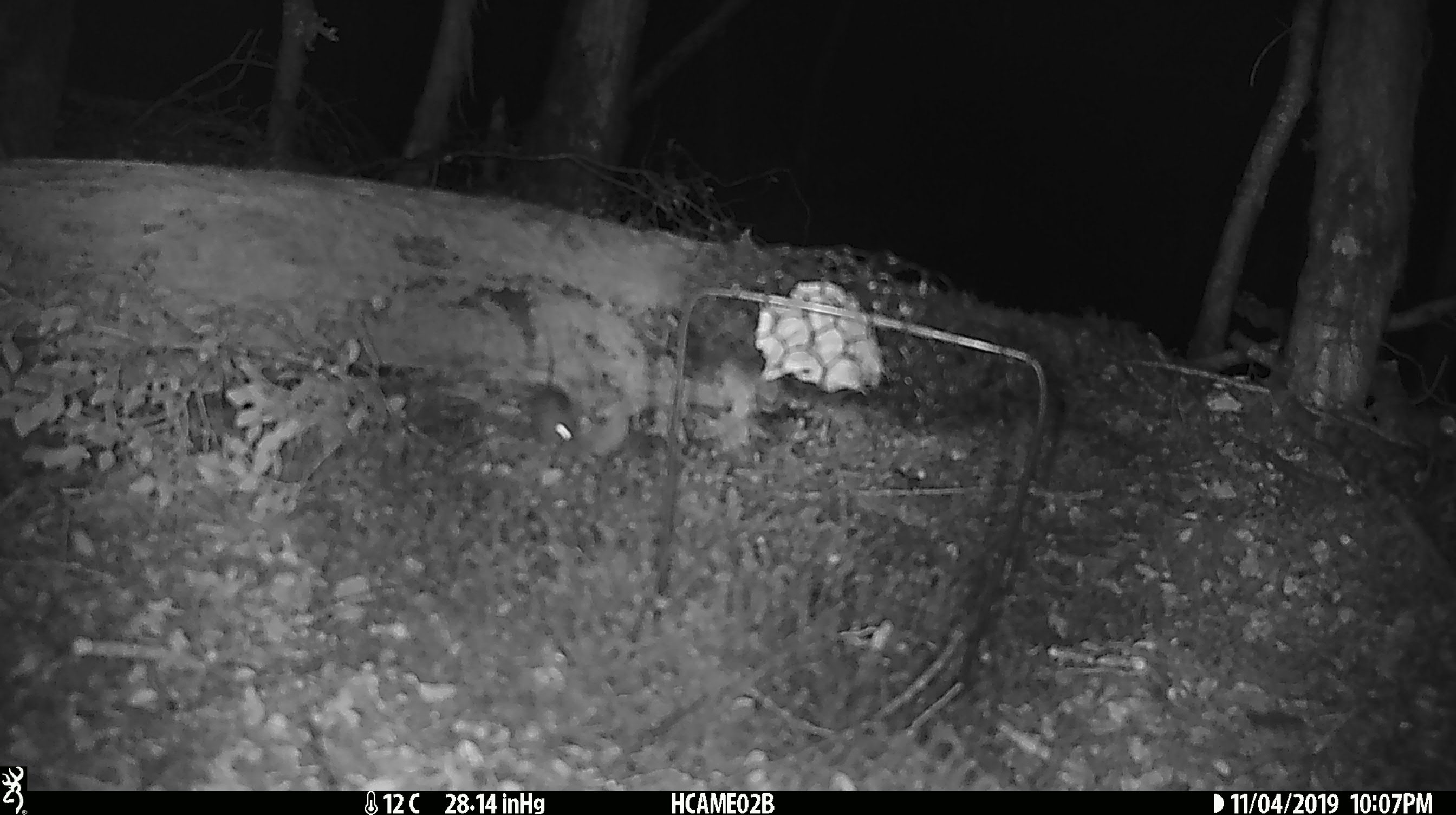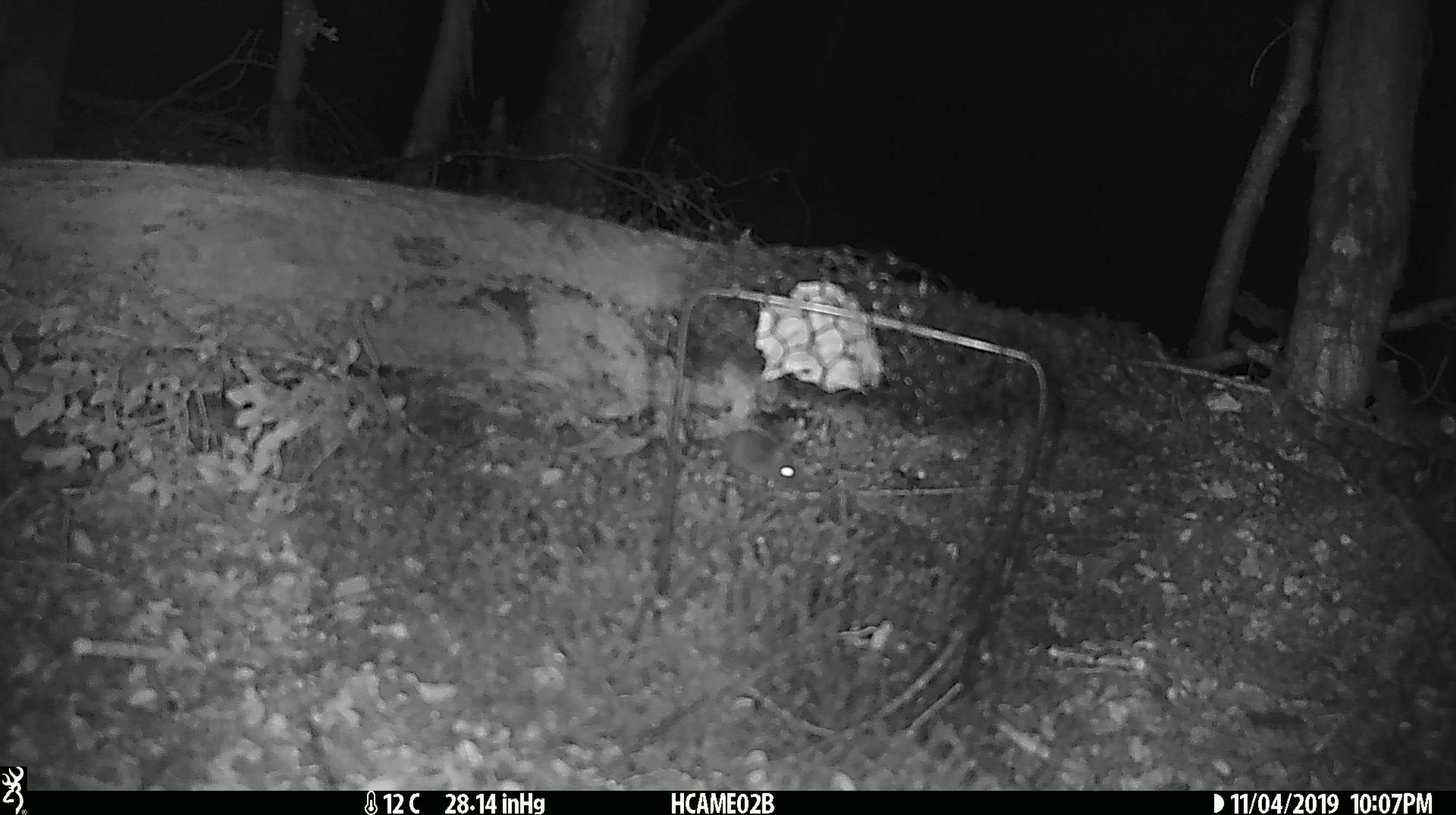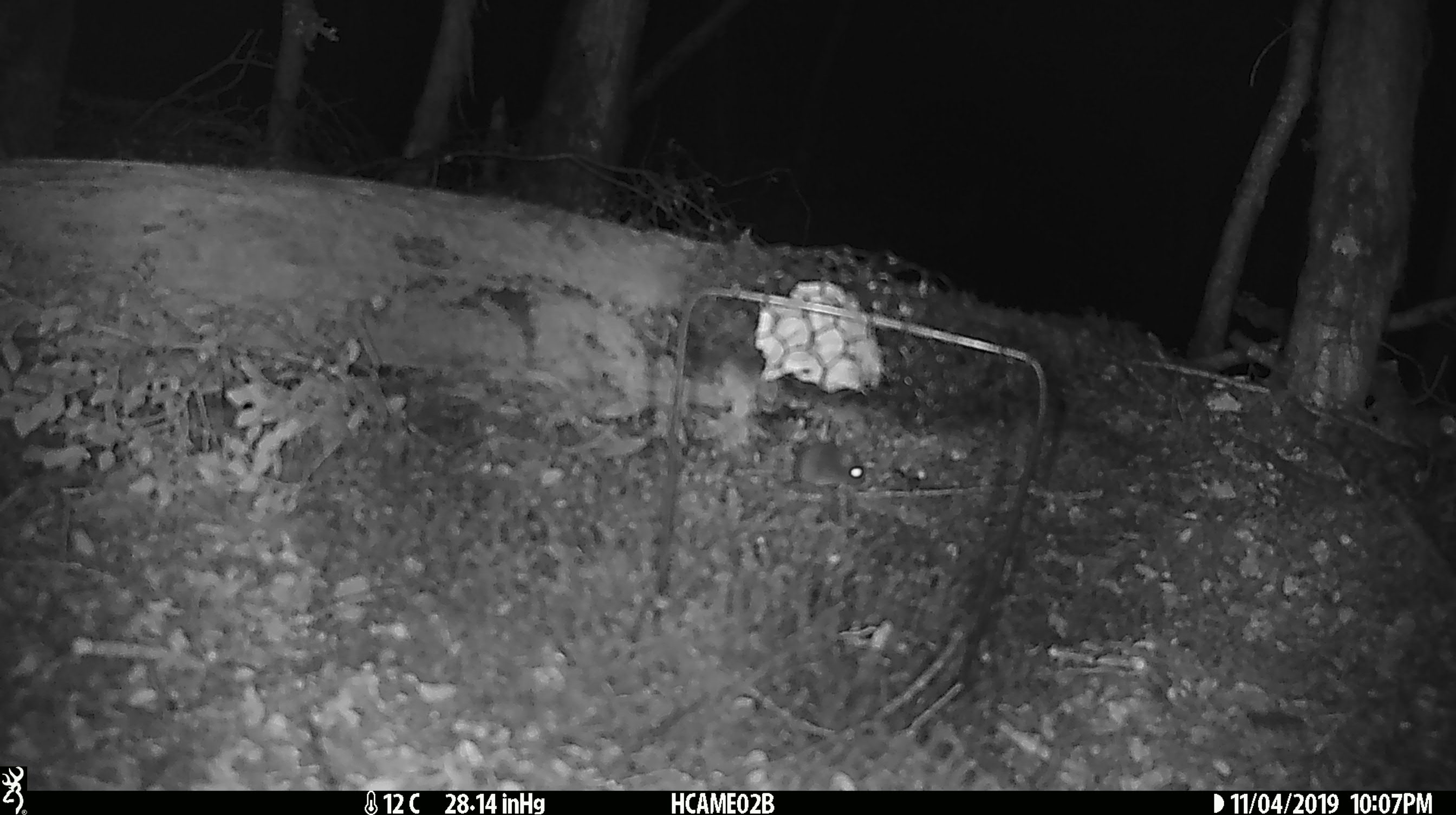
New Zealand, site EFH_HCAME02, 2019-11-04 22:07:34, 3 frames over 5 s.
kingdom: Animalia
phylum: Chordata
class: Mammalia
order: Rodentia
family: Muridae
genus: Mus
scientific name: Mus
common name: mouse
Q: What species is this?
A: Mouse (Mus).